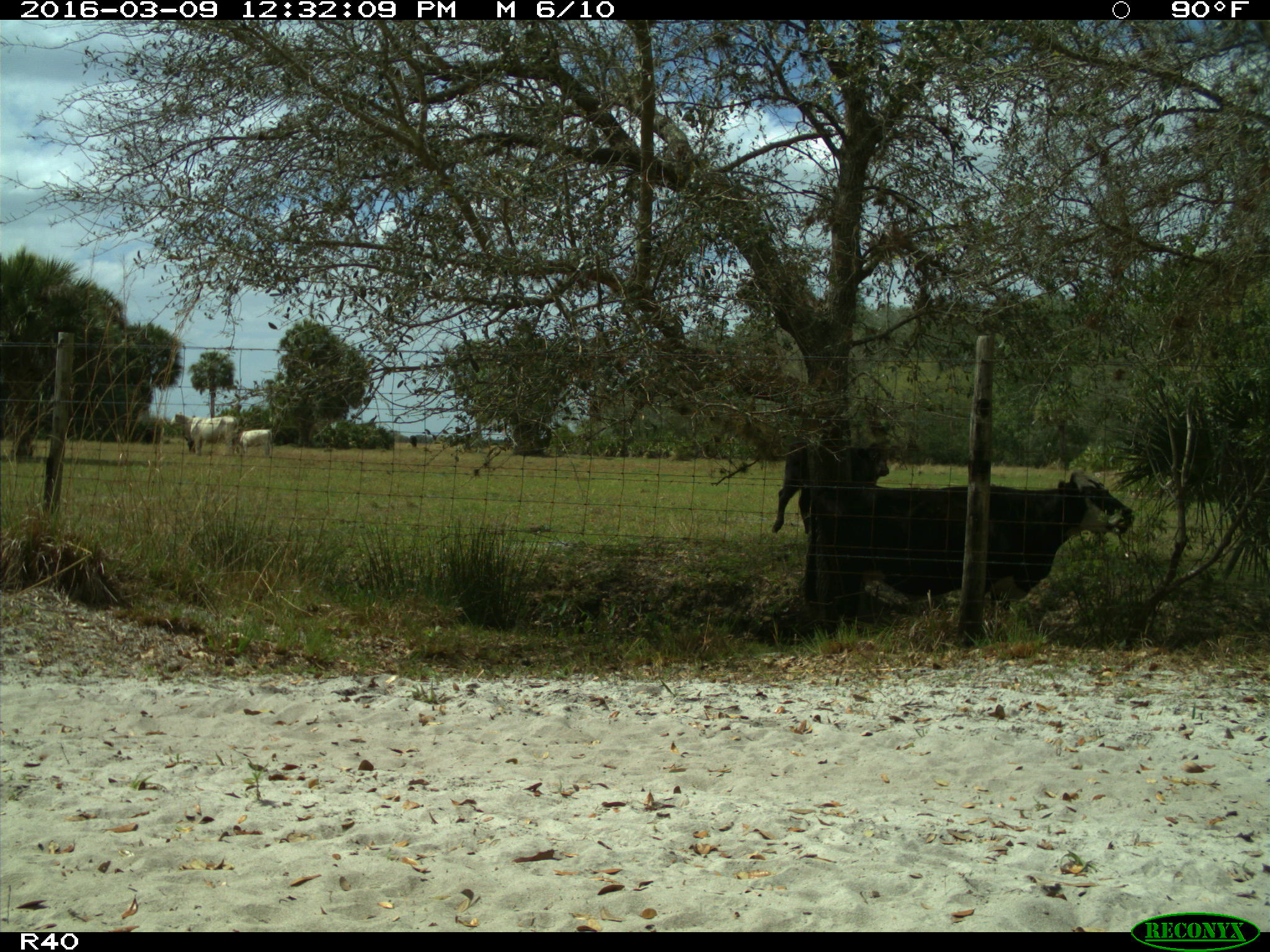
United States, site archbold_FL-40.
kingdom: Animalia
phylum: Chordata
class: Mammalia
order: Artiodactyla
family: Bovidae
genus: Bos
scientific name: Bos taurus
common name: domestic cow